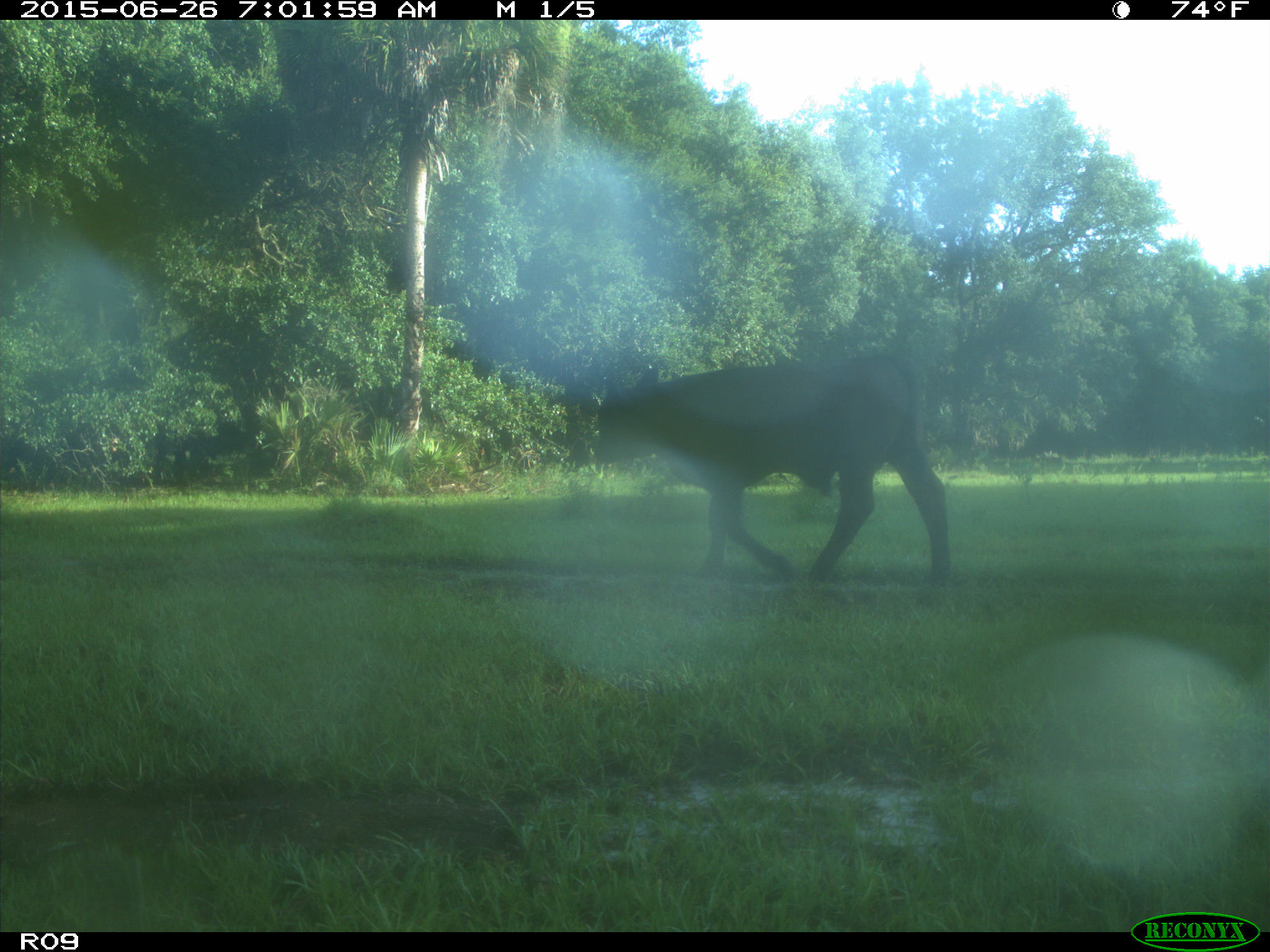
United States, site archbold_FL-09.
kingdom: Animalia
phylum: Chordata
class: Mammalia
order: Artiodactyla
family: Bovidae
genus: Bos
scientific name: Bos taurus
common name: domestic cow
Bos taurus (domestic cow).